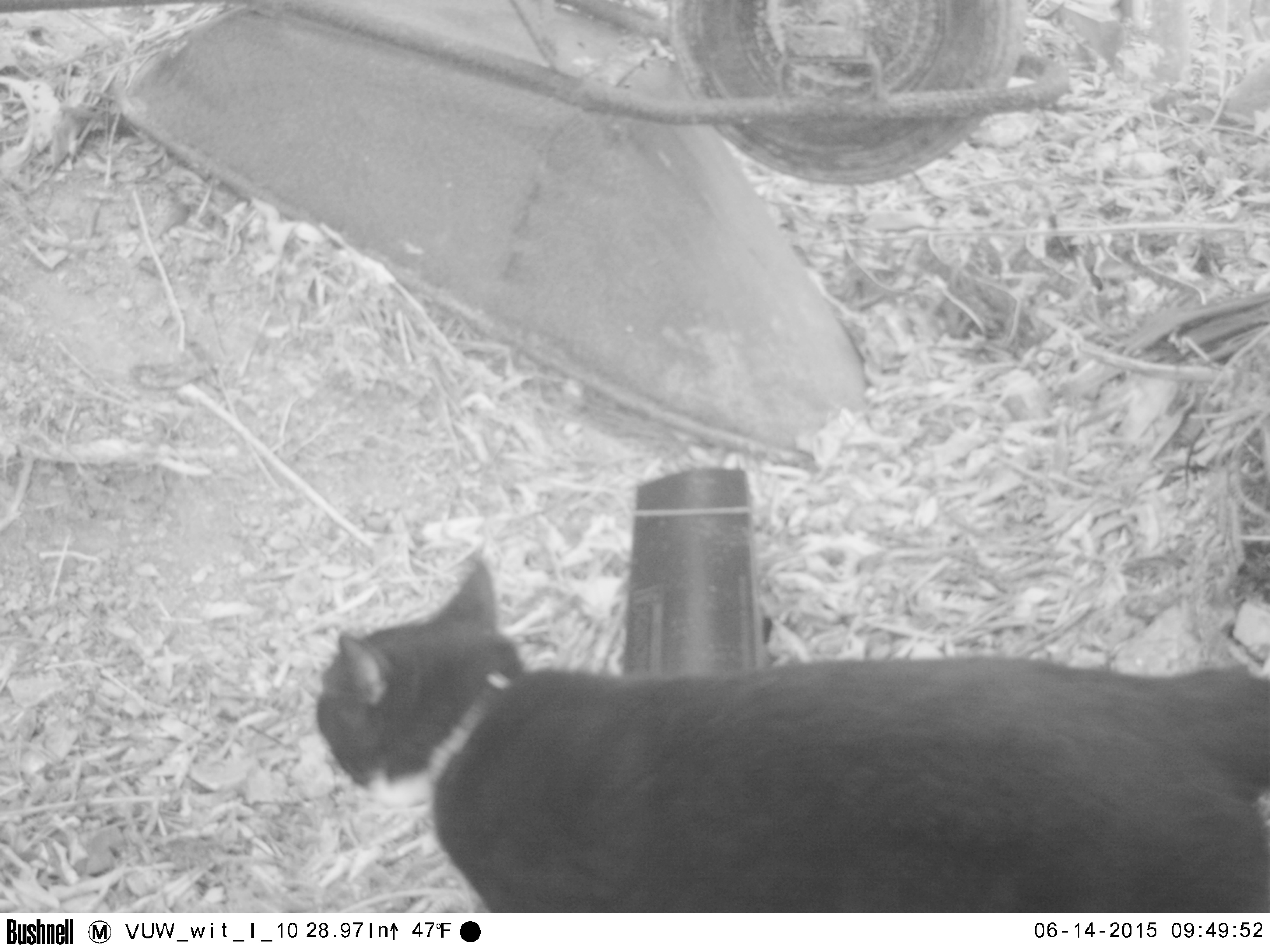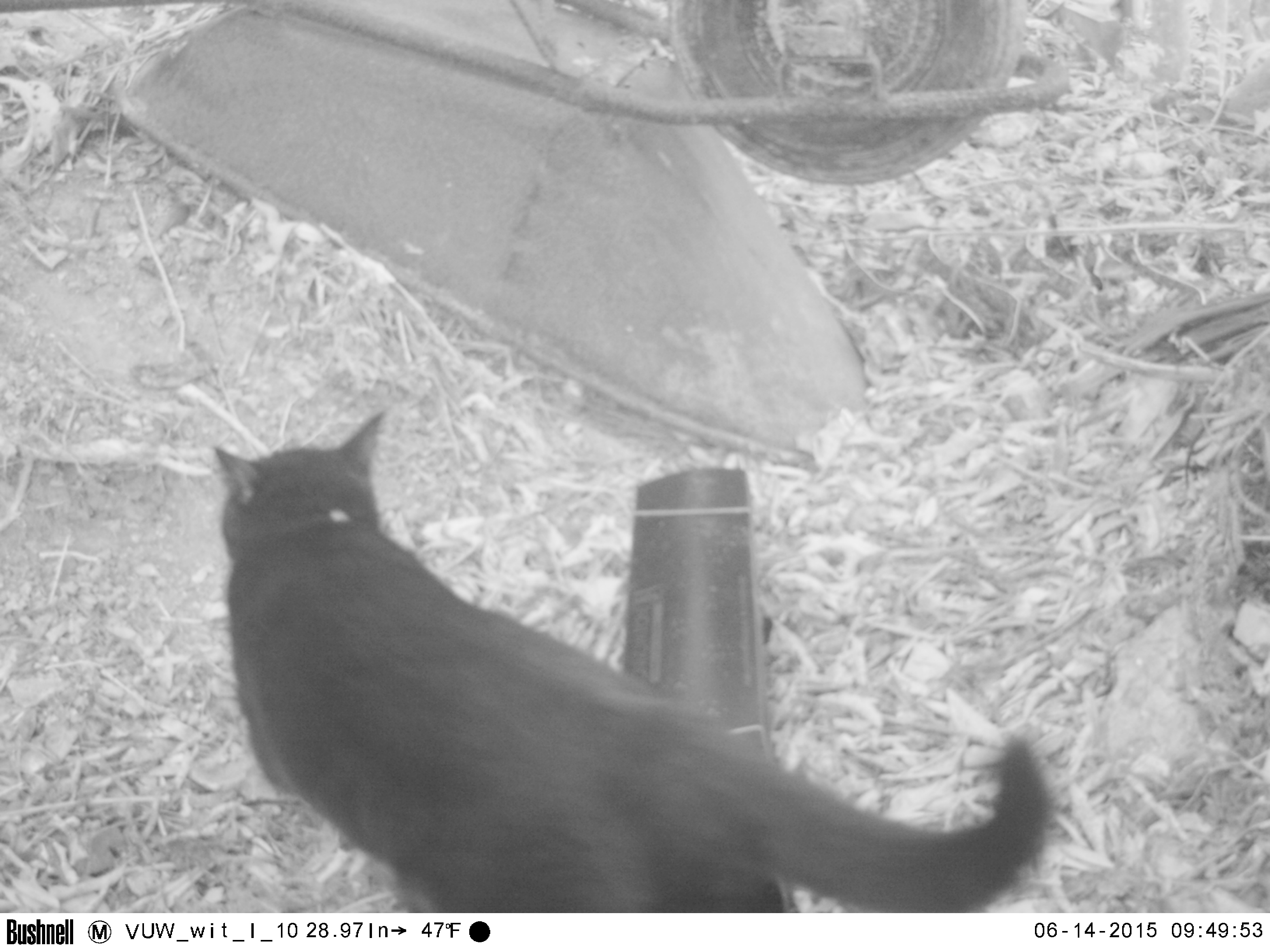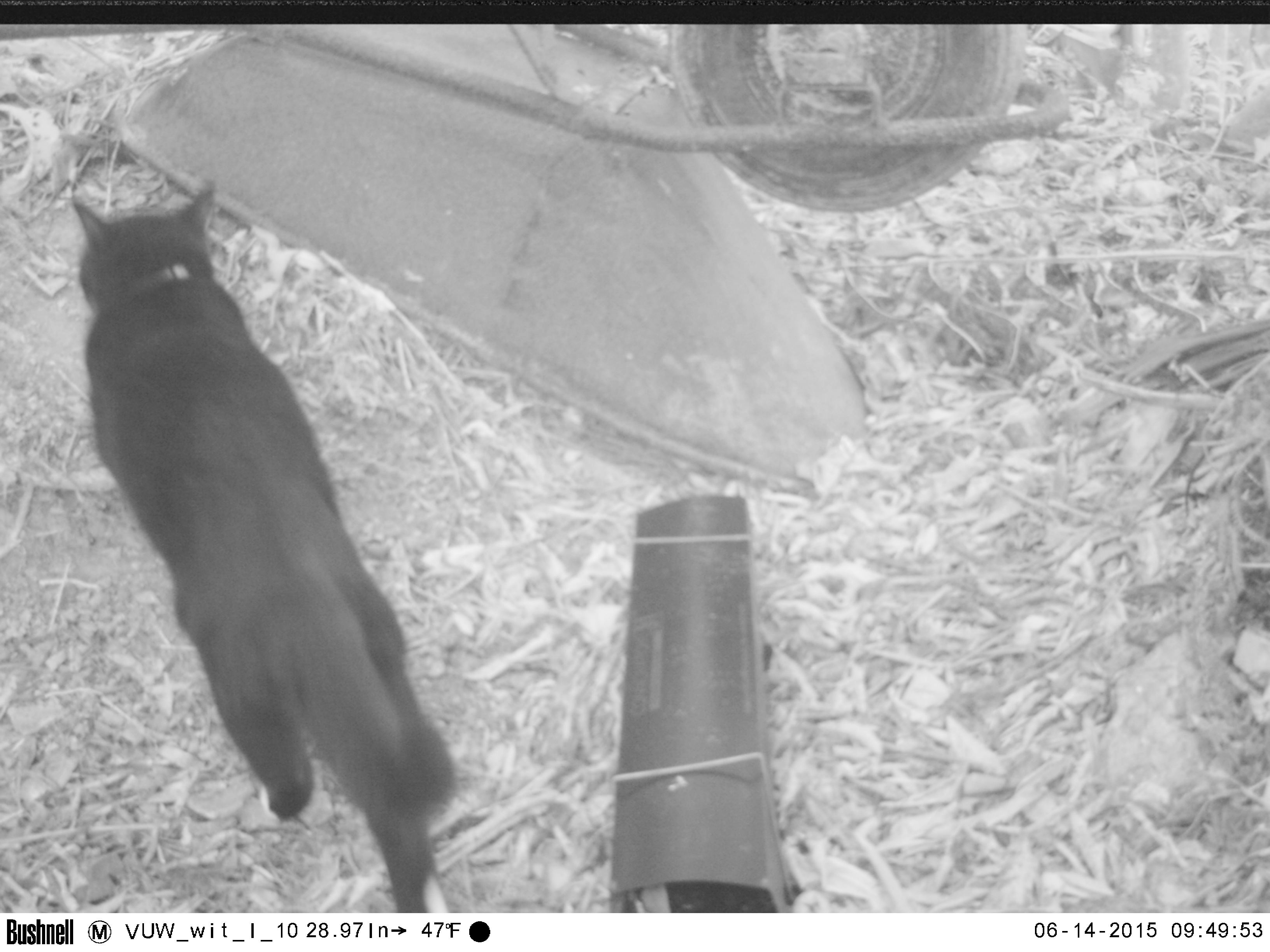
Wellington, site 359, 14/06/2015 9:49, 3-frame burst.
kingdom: Animalia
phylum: Chordata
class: Mammalia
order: Carnivora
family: Felidae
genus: Felis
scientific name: Felis catus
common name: cat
Cat (Felis catus).